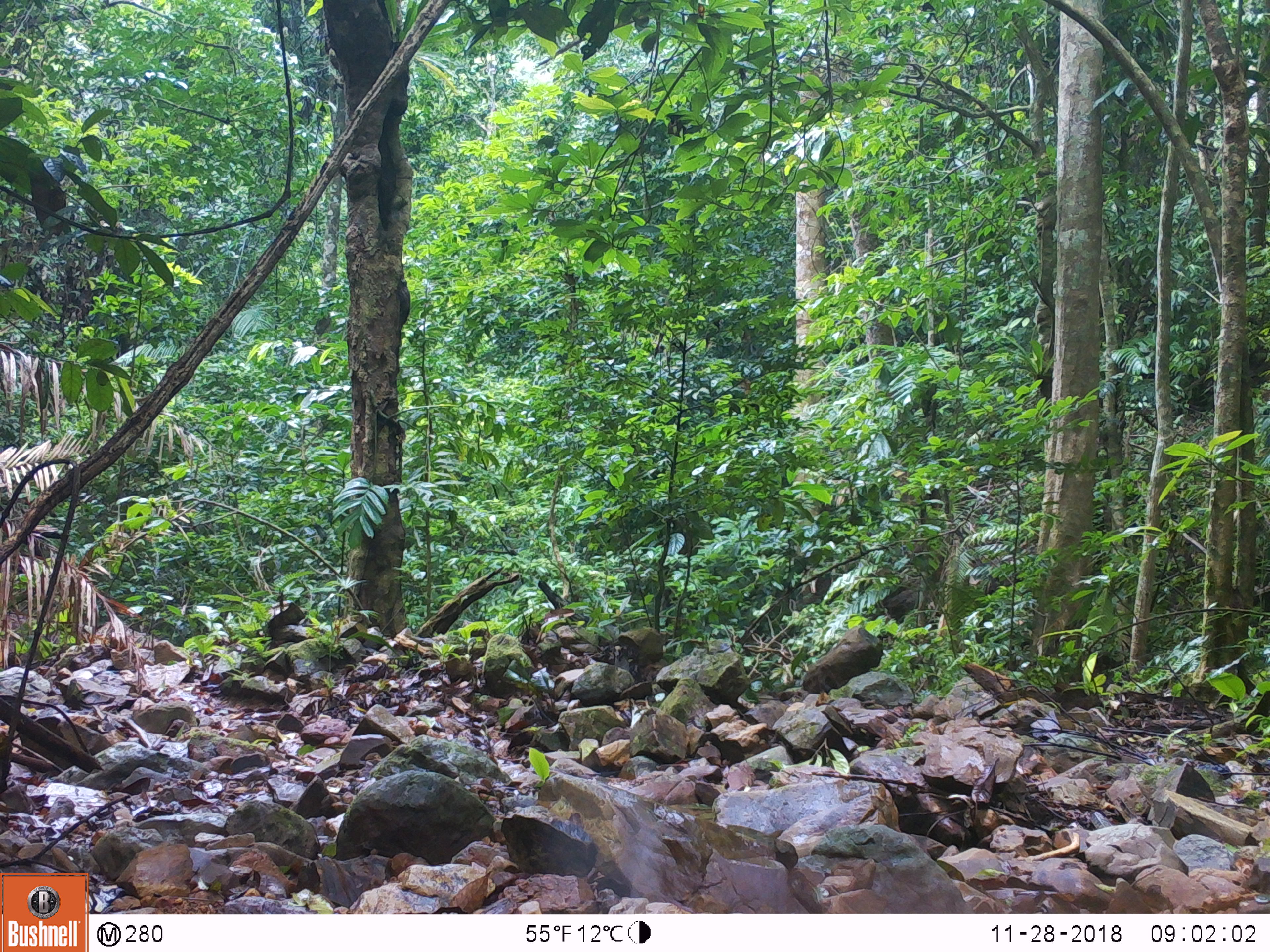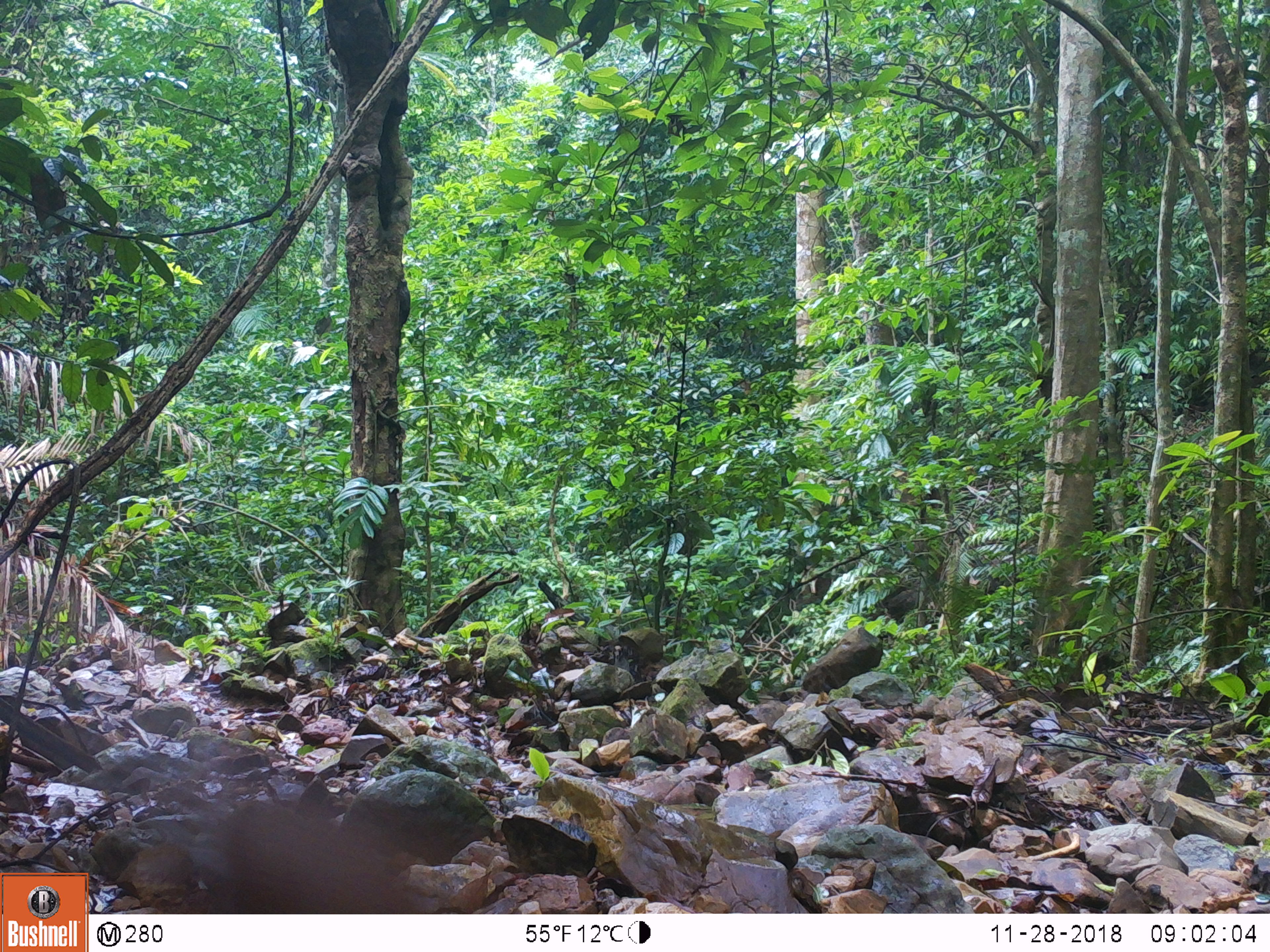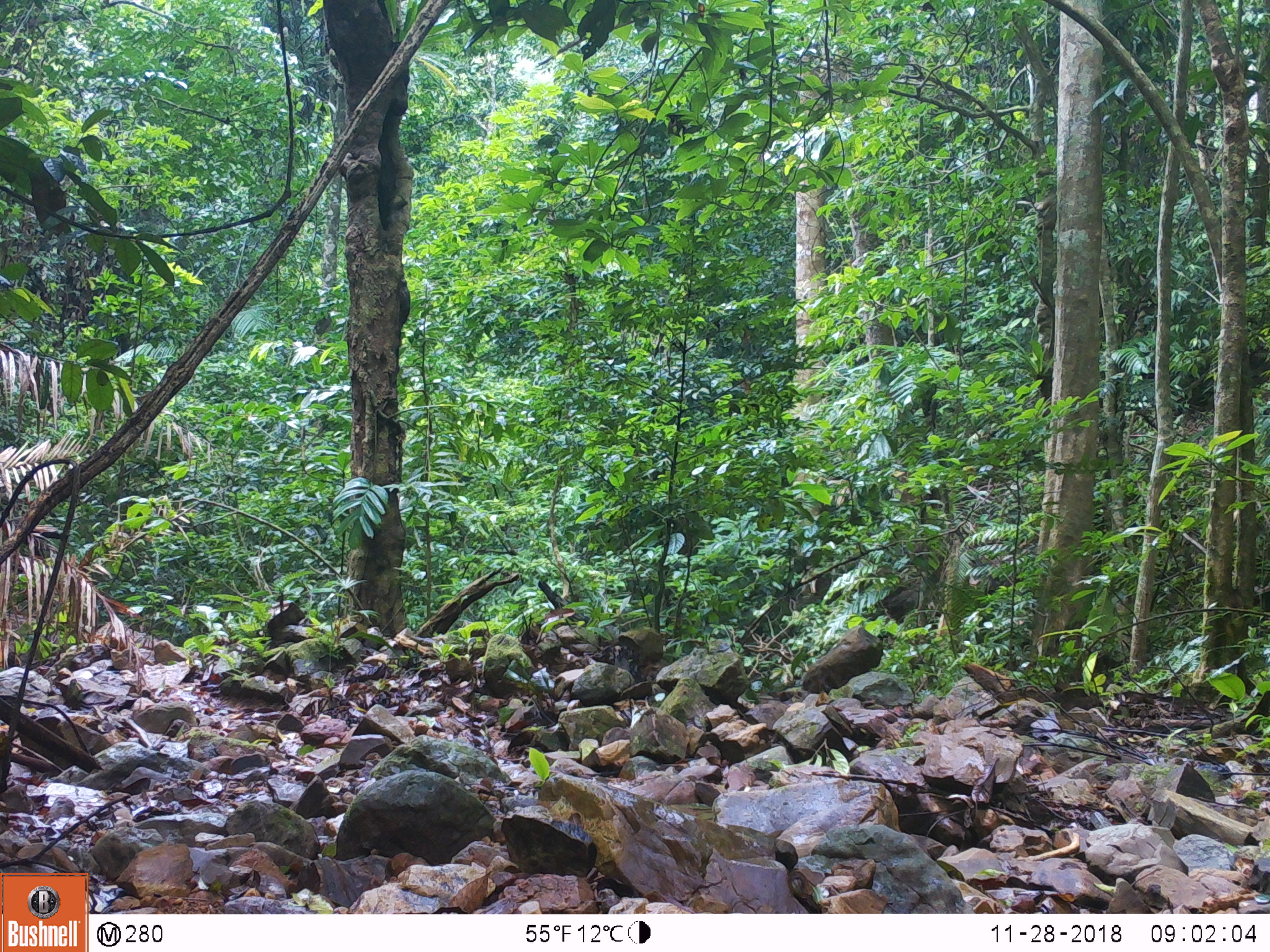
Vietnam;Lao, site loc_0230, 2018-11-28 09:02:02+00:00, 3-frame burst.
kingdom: Animalia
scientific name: Animalia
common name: animal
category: unidentified animal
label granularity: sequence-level